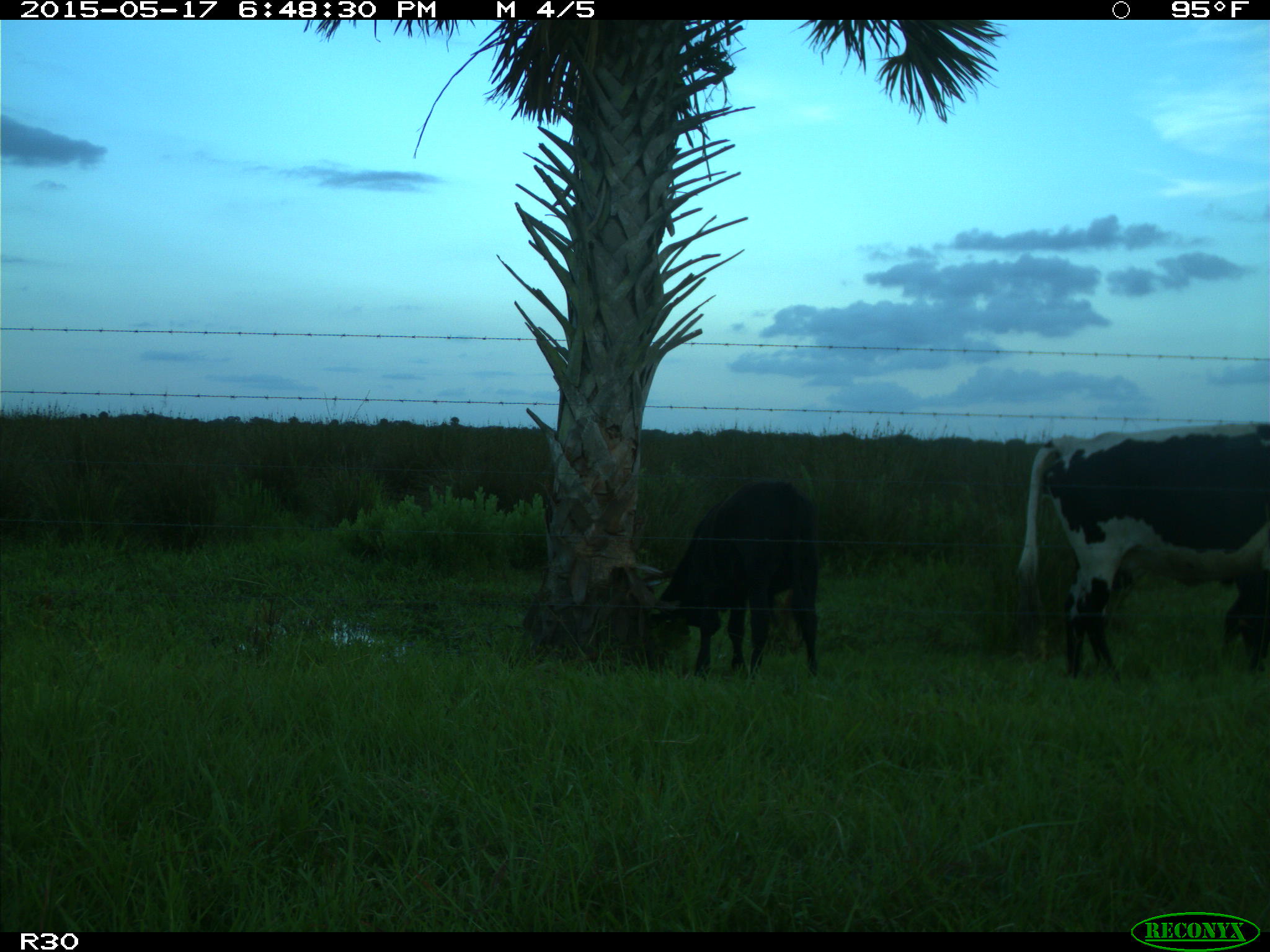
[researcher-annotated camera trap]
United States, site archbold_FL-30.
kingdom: Animalia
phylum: Chordata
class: Mammalia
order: Artiodactyla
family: Bovidae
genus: Bos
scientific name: Bos taurus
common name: domestic cow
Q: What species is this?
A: Bos taurus (domestic cow).